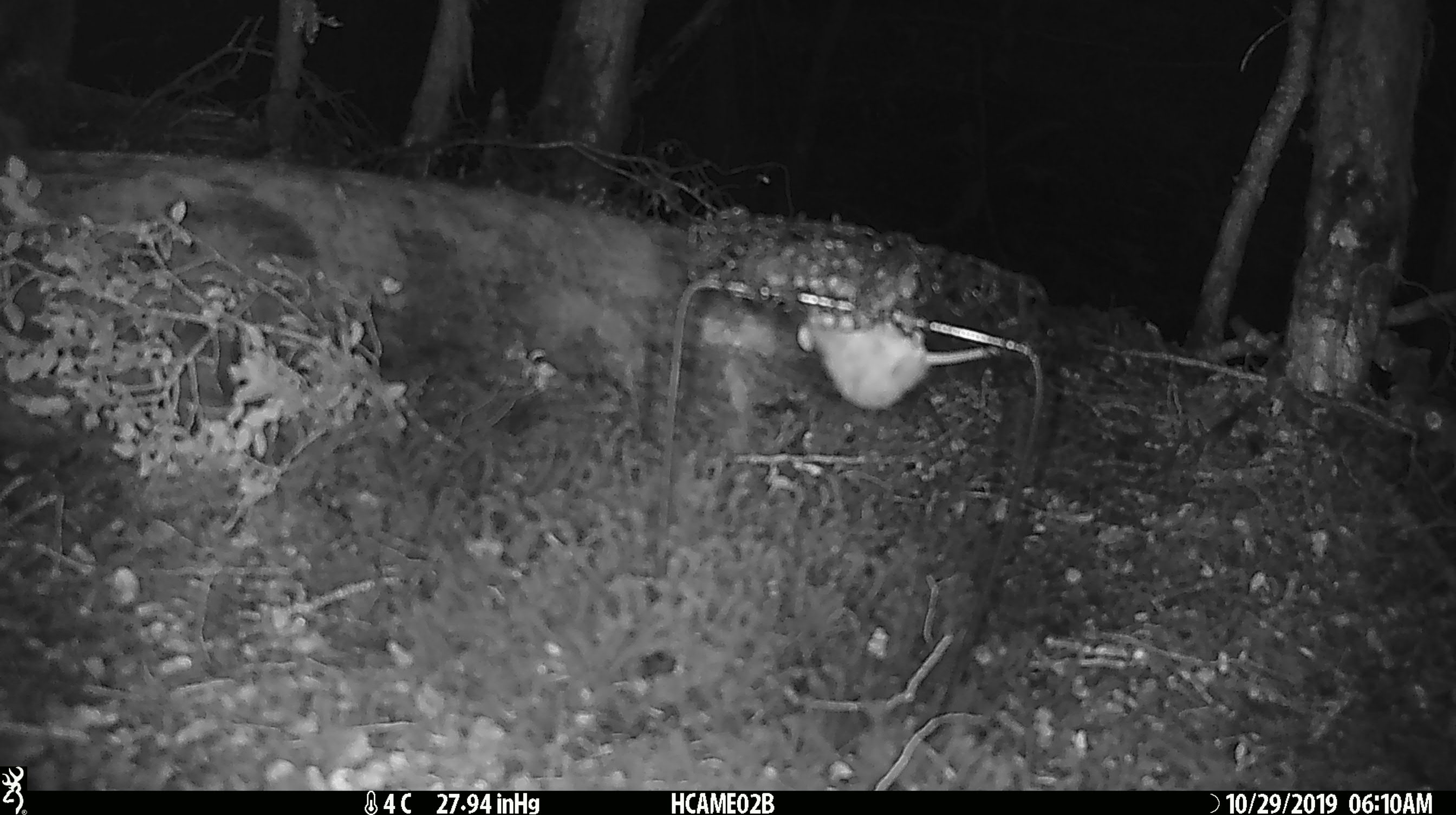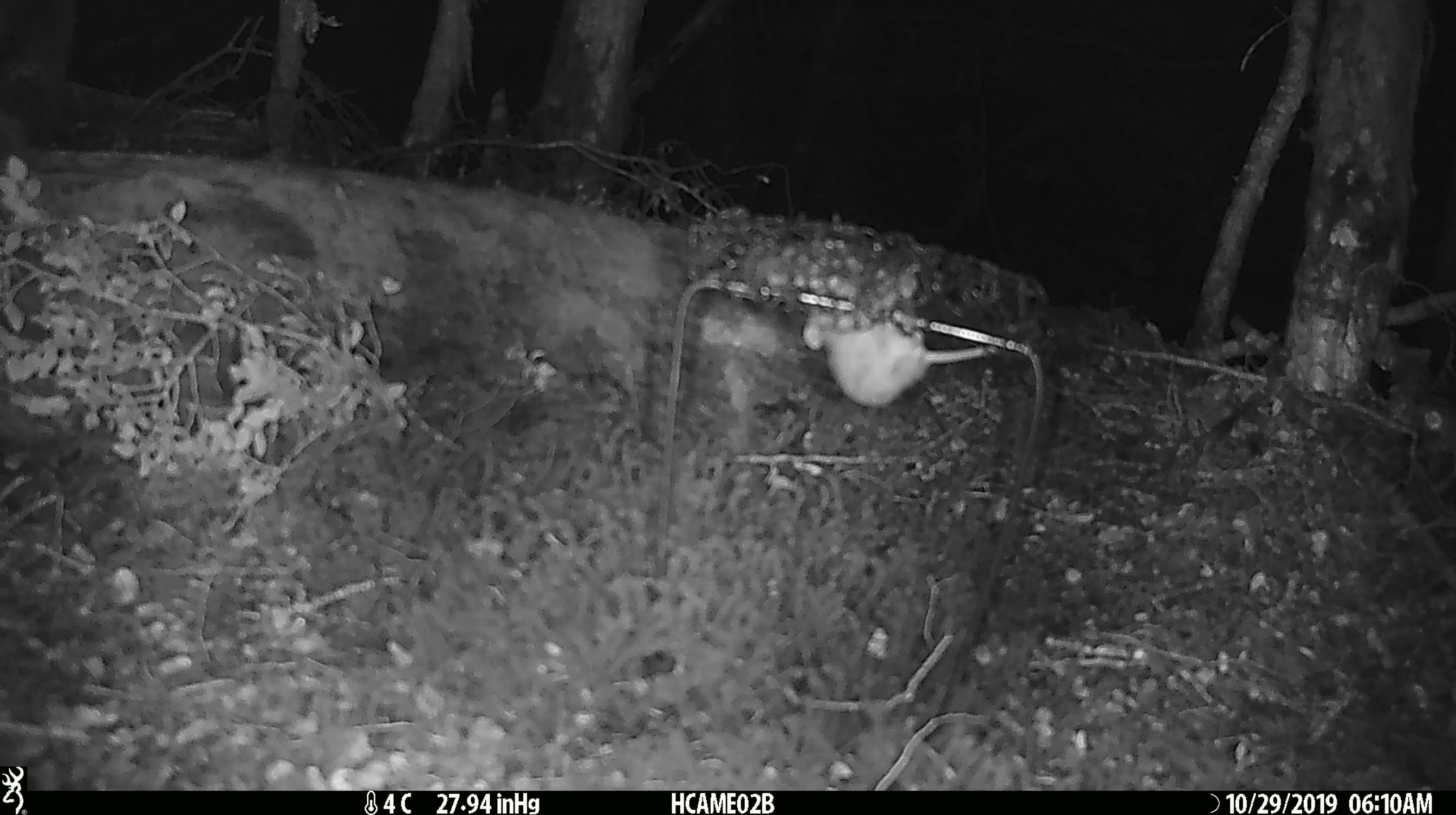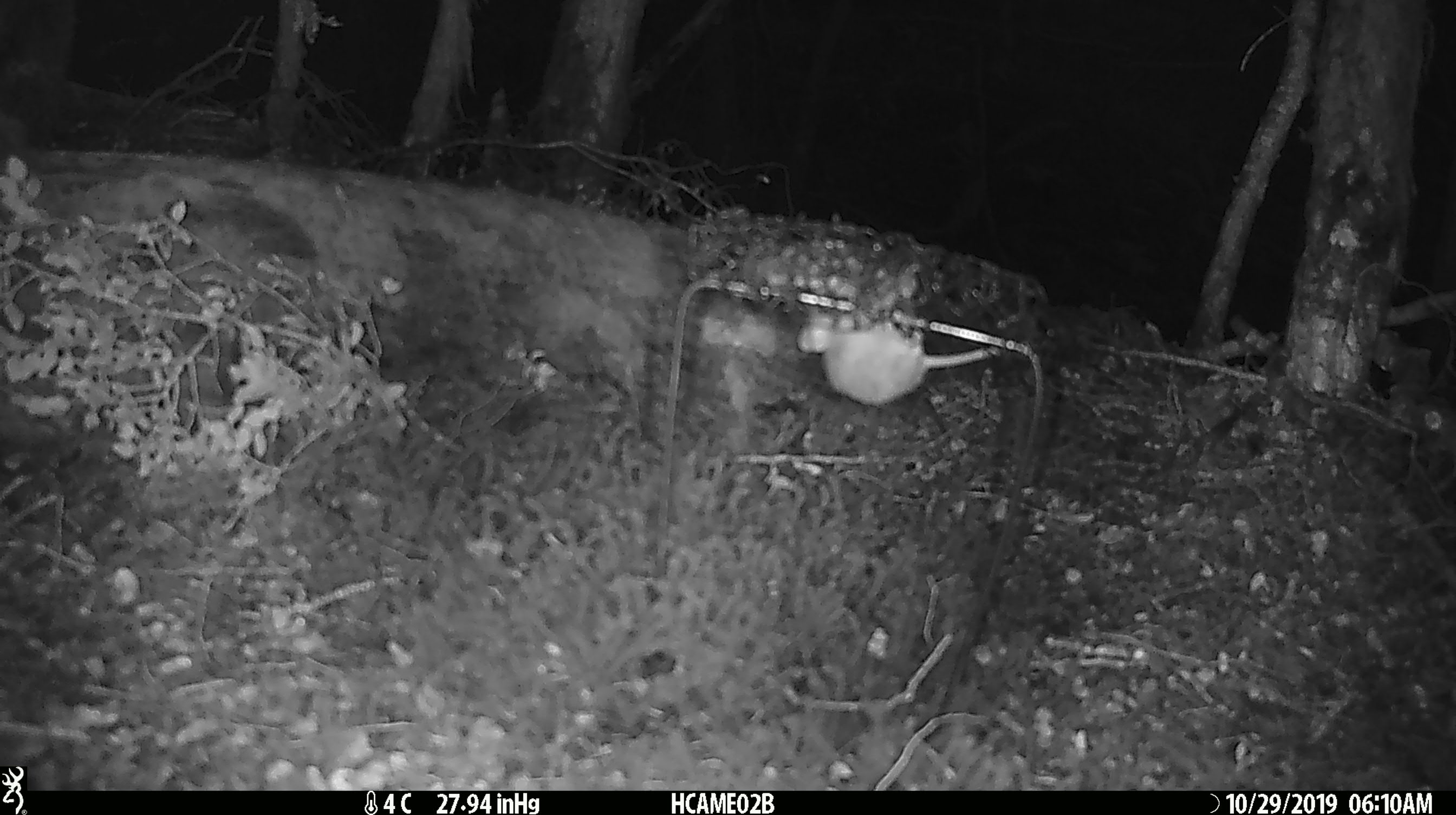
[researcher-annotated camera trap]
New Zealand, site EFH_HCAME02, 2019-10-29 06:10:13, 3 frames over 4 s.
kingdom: Animalia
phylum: Chordata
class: Mammalia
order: Rodentia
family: Muridae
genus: Mus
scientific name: Mus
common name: mouse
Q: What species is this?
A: Mouse (Mus).